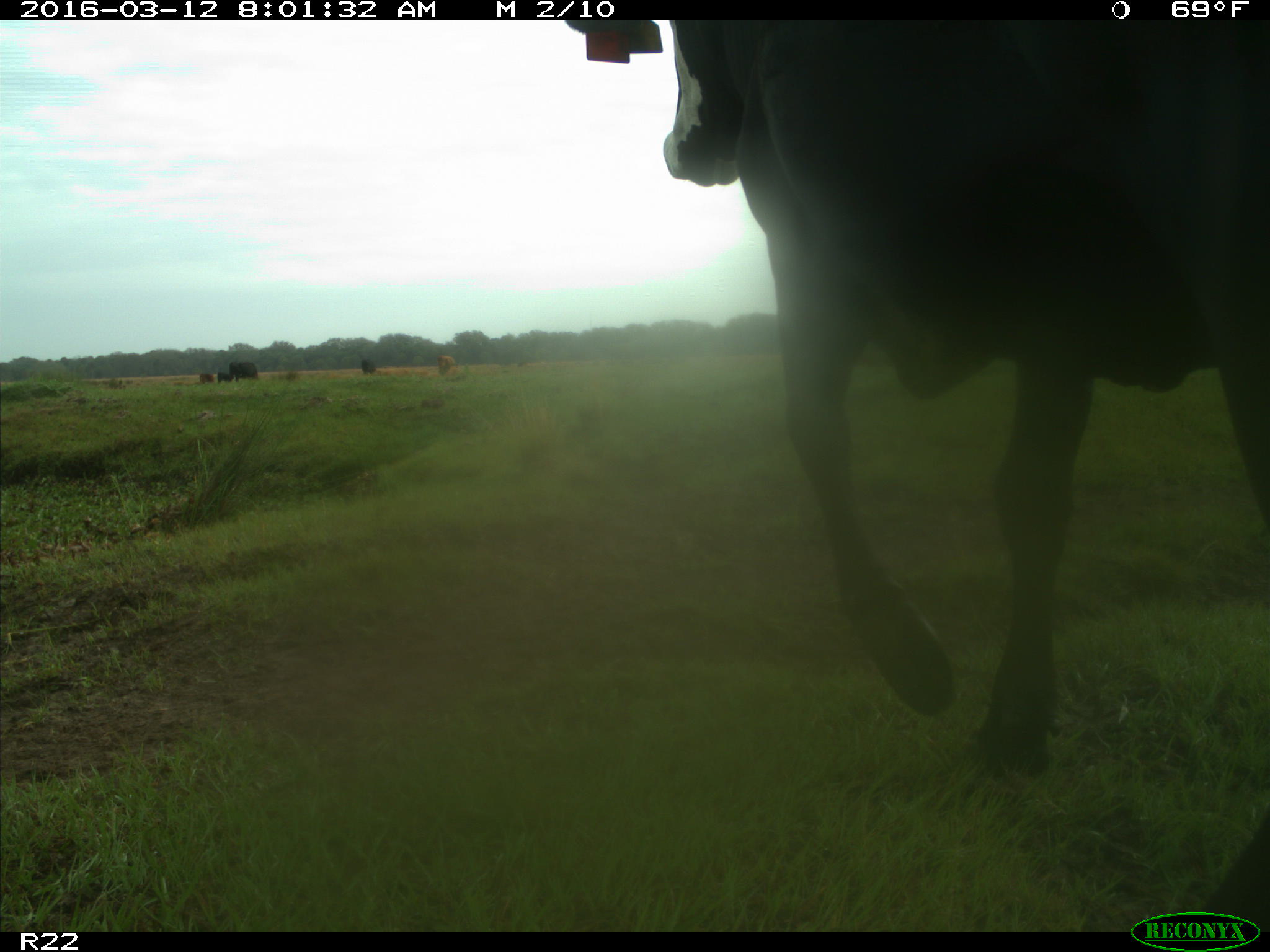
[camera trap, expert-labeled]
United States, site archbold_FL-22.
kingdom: Animalia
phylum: Chordata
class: Mammalia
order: Artiodactyla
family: Bovidae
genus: Bos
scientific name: Bos taurus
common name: domestic cow